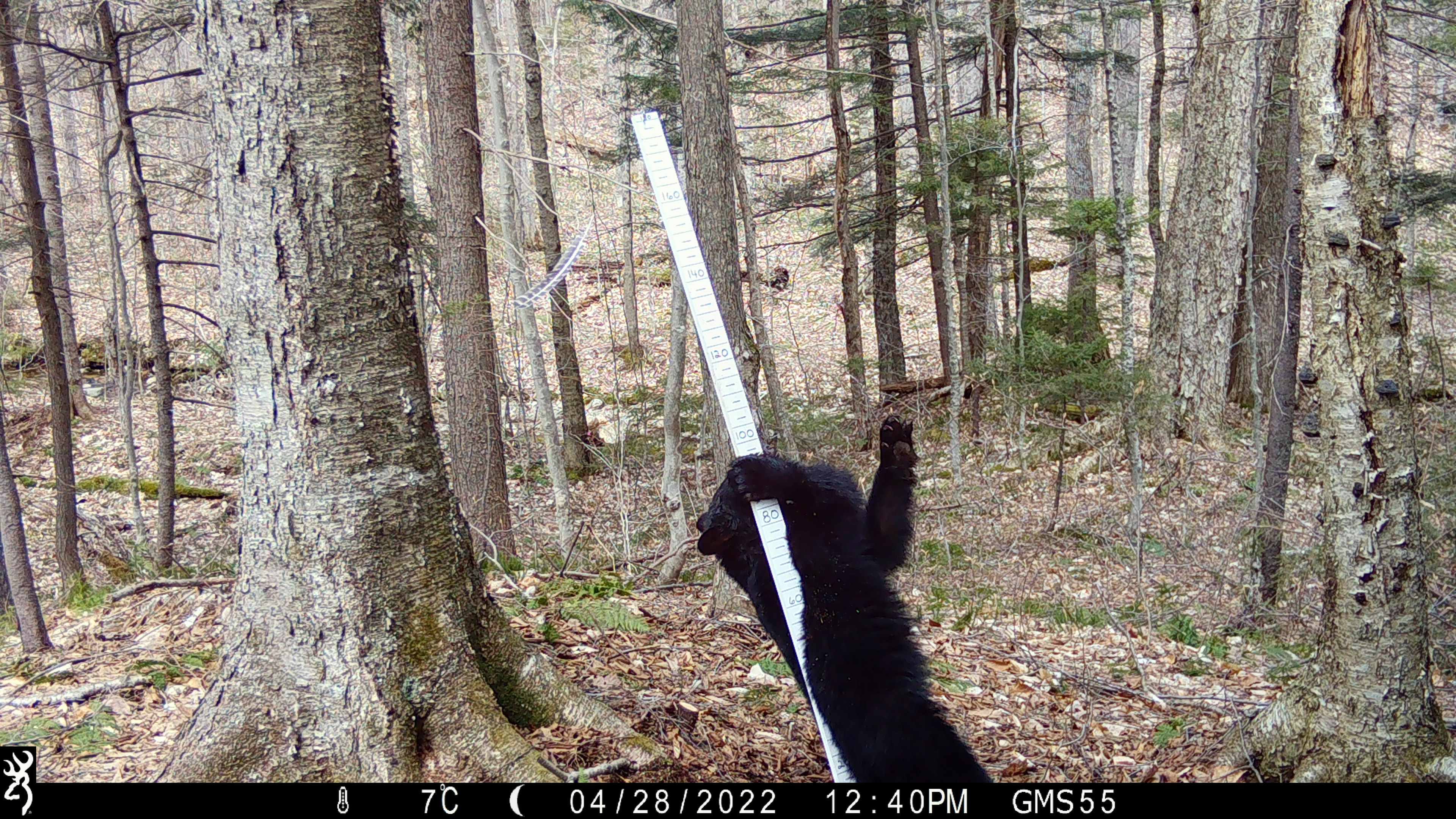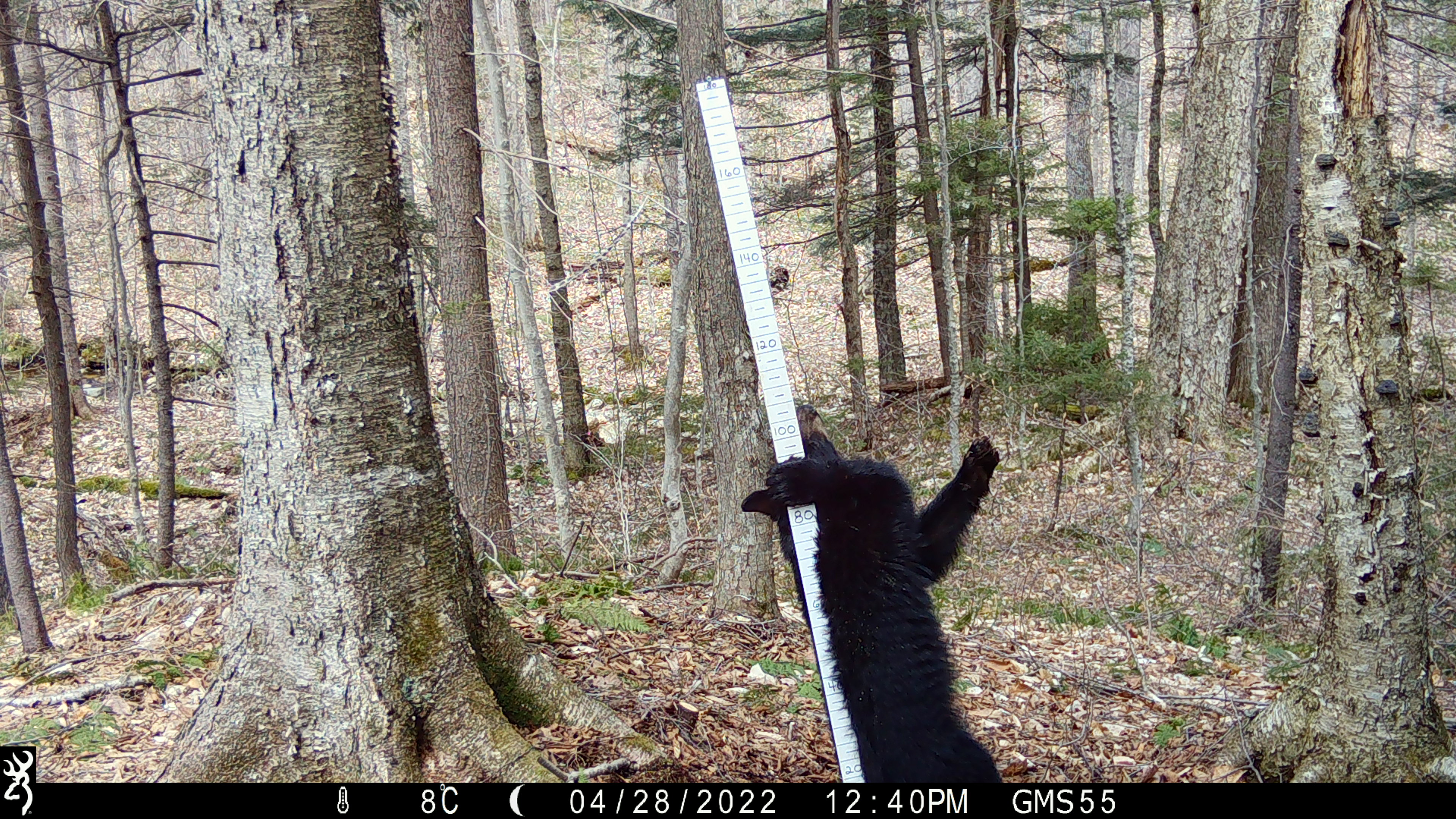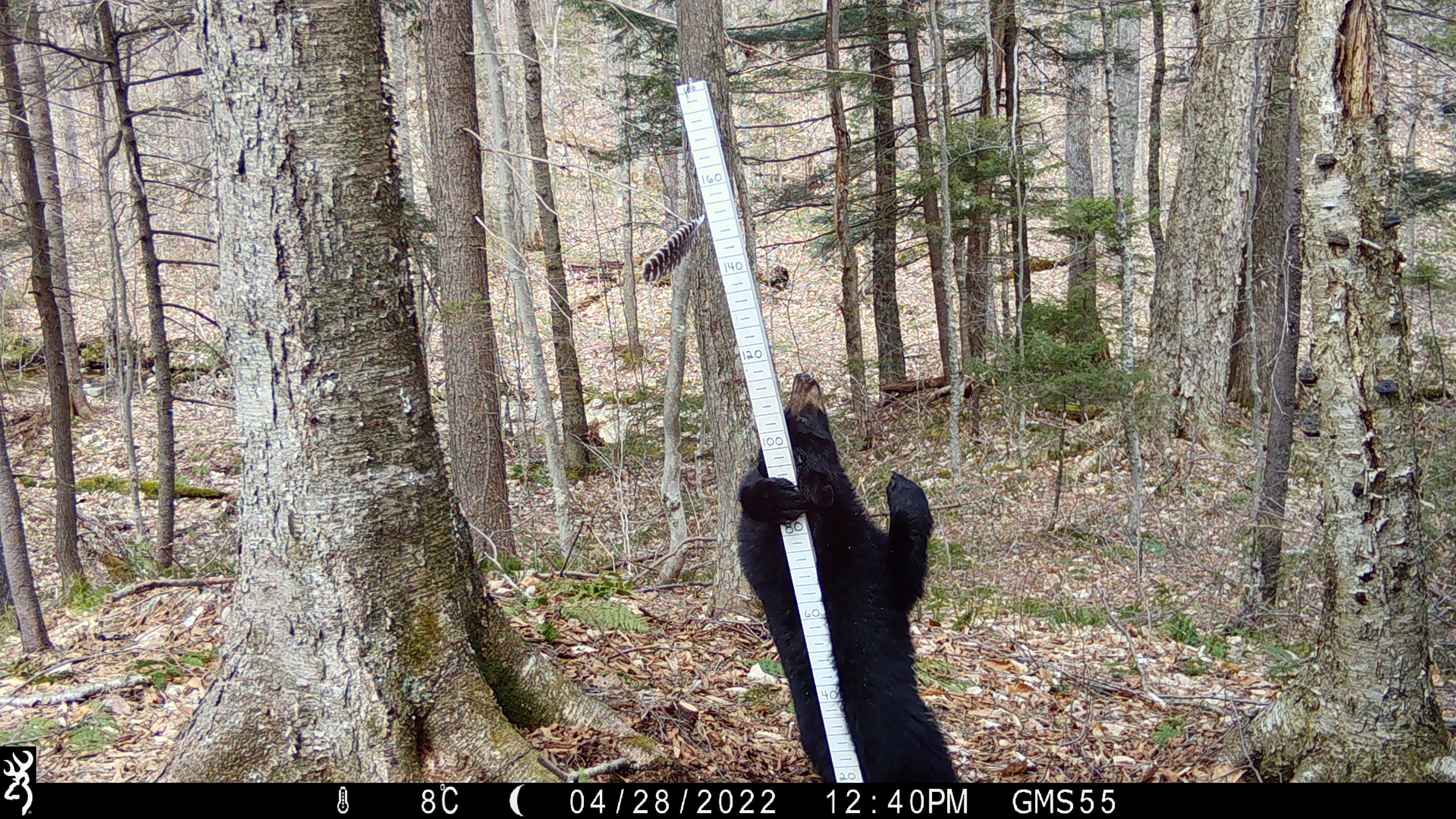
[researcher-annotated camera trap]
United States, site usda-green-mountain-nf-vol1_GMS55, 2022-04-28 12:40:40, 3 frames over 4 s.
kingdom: Animalia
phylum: Chordata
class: Mammalia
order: Carnivora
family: Ursidae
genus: Ursus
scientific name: Ursus americanus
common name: black bear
Black bear (Ursus americanus).